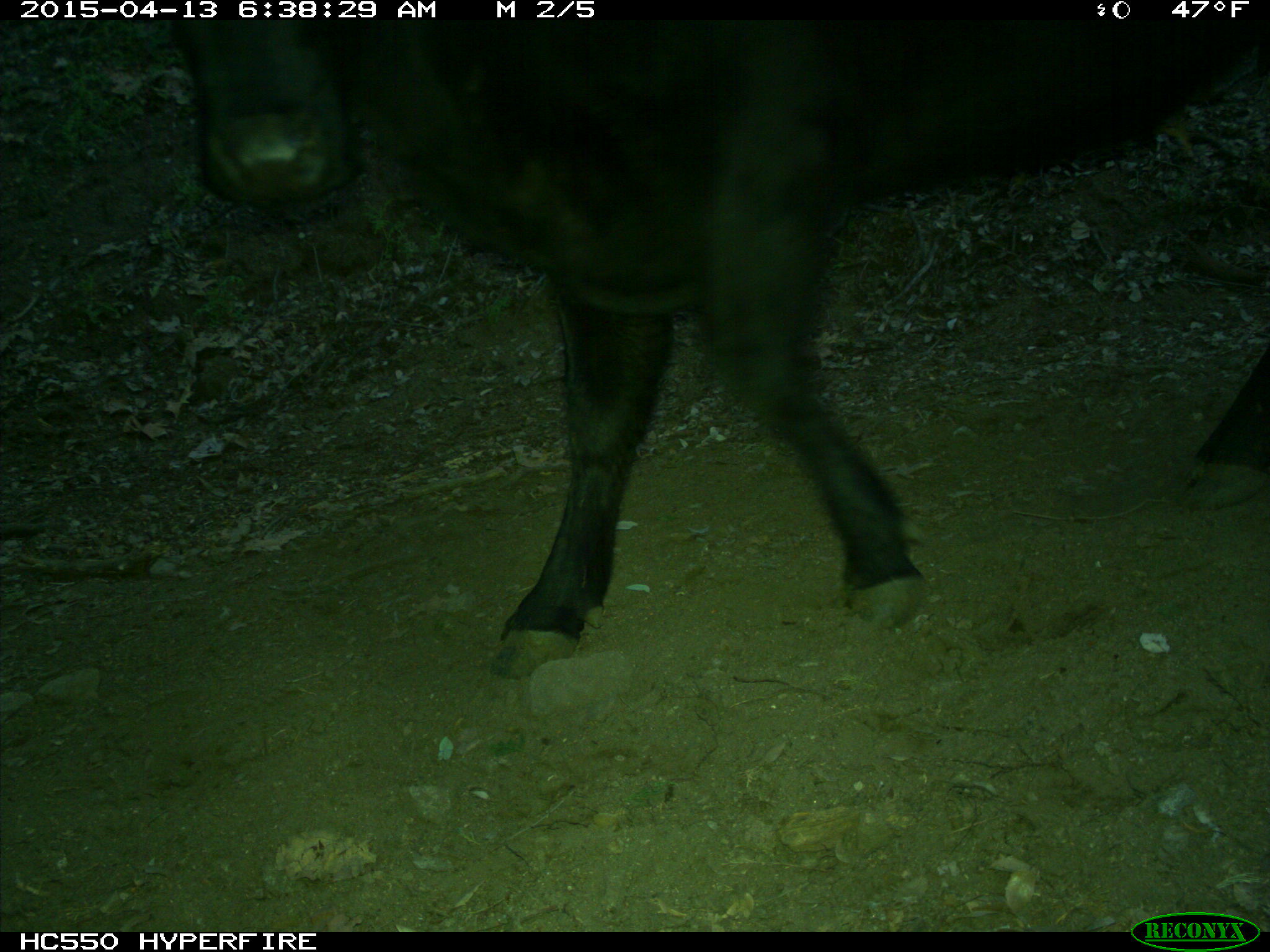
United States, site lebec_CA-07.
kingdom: Animalia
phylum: Chordata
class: Mammalia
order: Artiodactyla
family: Bovidae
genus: Bos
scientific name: Bos taurus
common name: domestic cow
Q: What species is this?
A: Bos taurus (domestic cow).